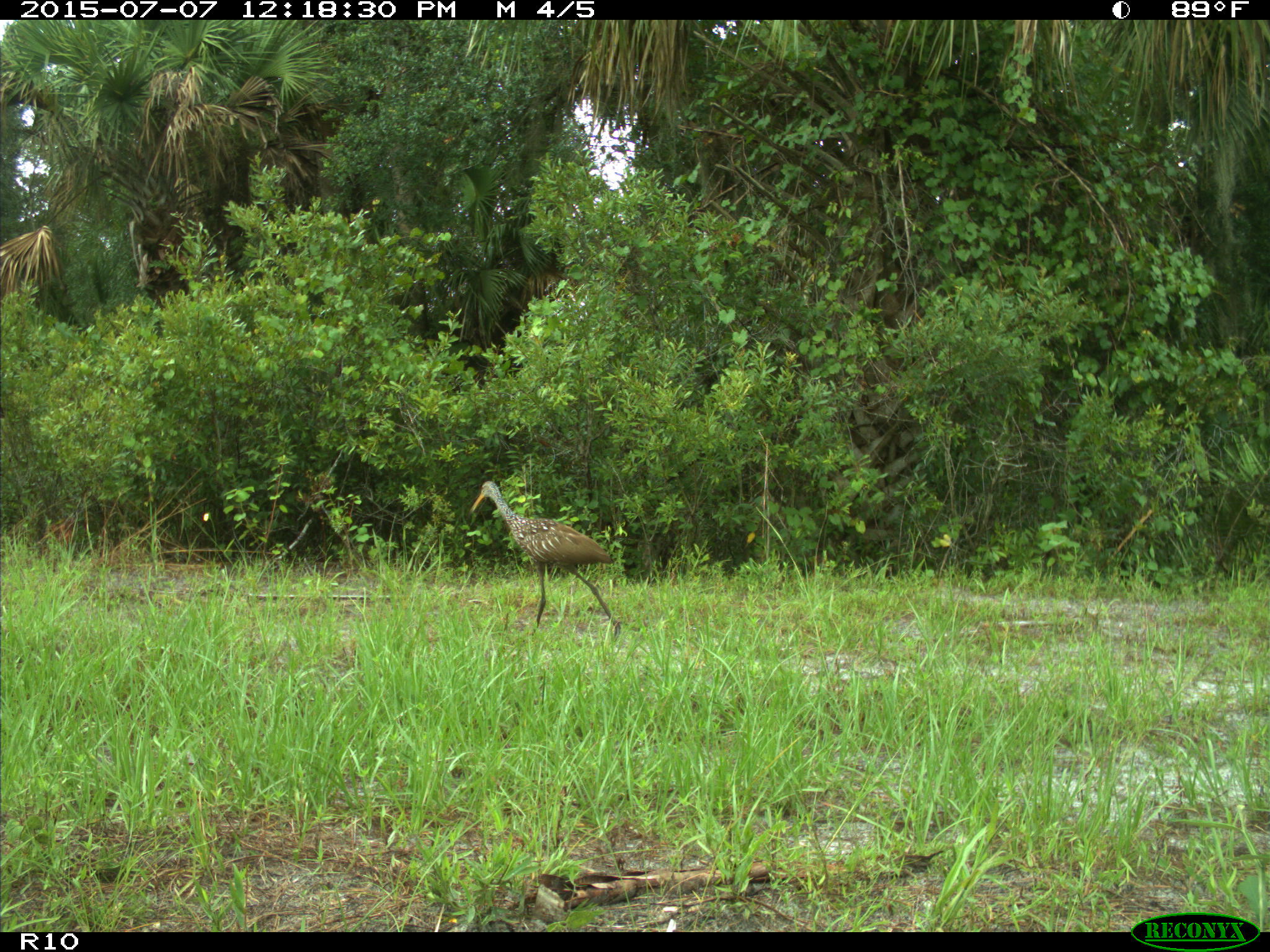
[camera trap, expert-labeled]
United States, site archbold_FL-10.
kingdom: Animalia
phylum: Chordata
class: Aves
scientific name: Aves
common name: birds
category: unidentified bird